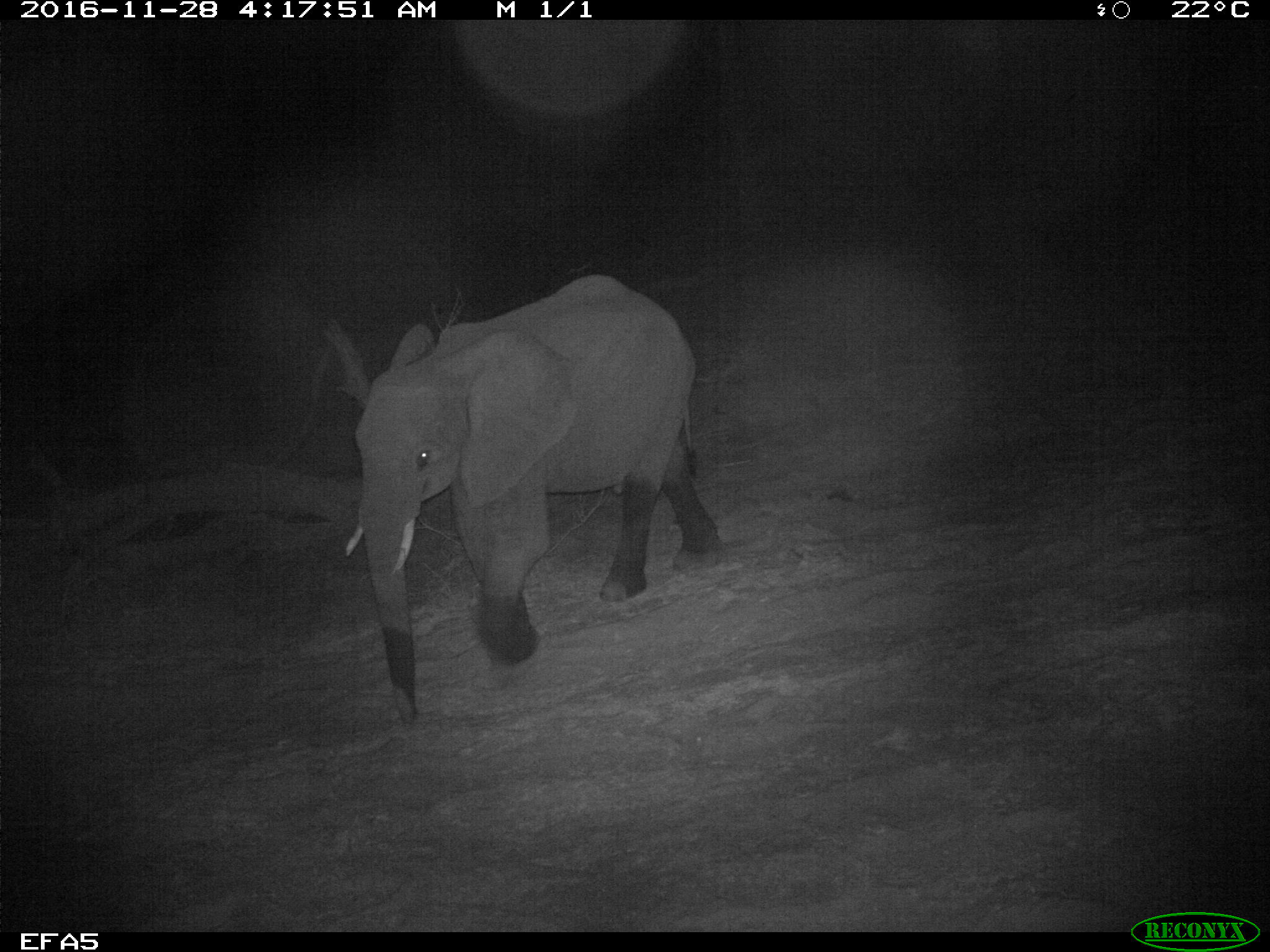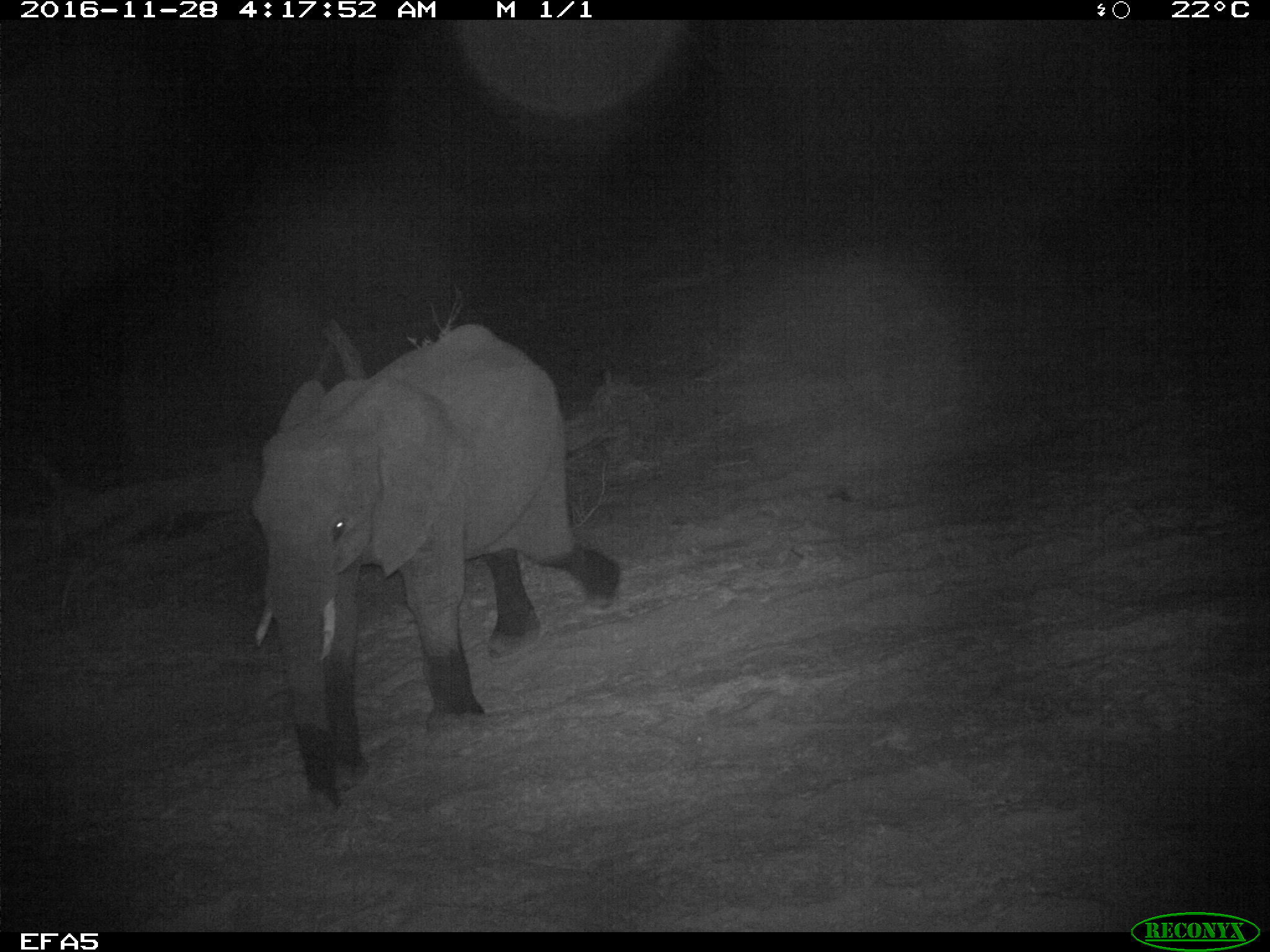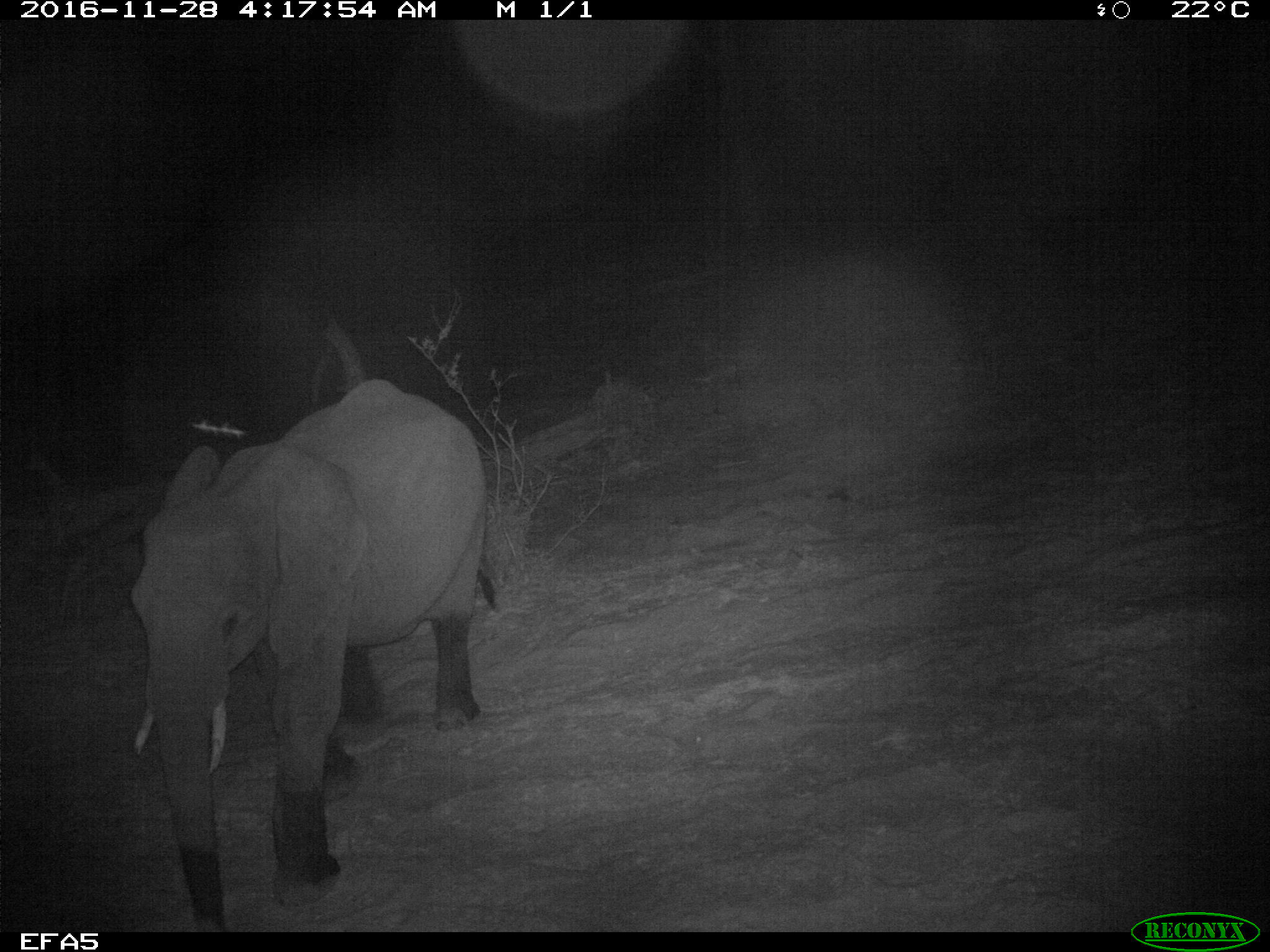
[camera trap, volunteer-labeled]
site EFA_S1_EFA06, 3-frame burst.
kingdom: Animalia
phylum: Chordata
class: Mammalia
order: Proboscidea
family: Elephantidae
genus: Loxodonta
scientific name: Loxodonta africana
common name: african bush elephant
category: elephant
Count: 1.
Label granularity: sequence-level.